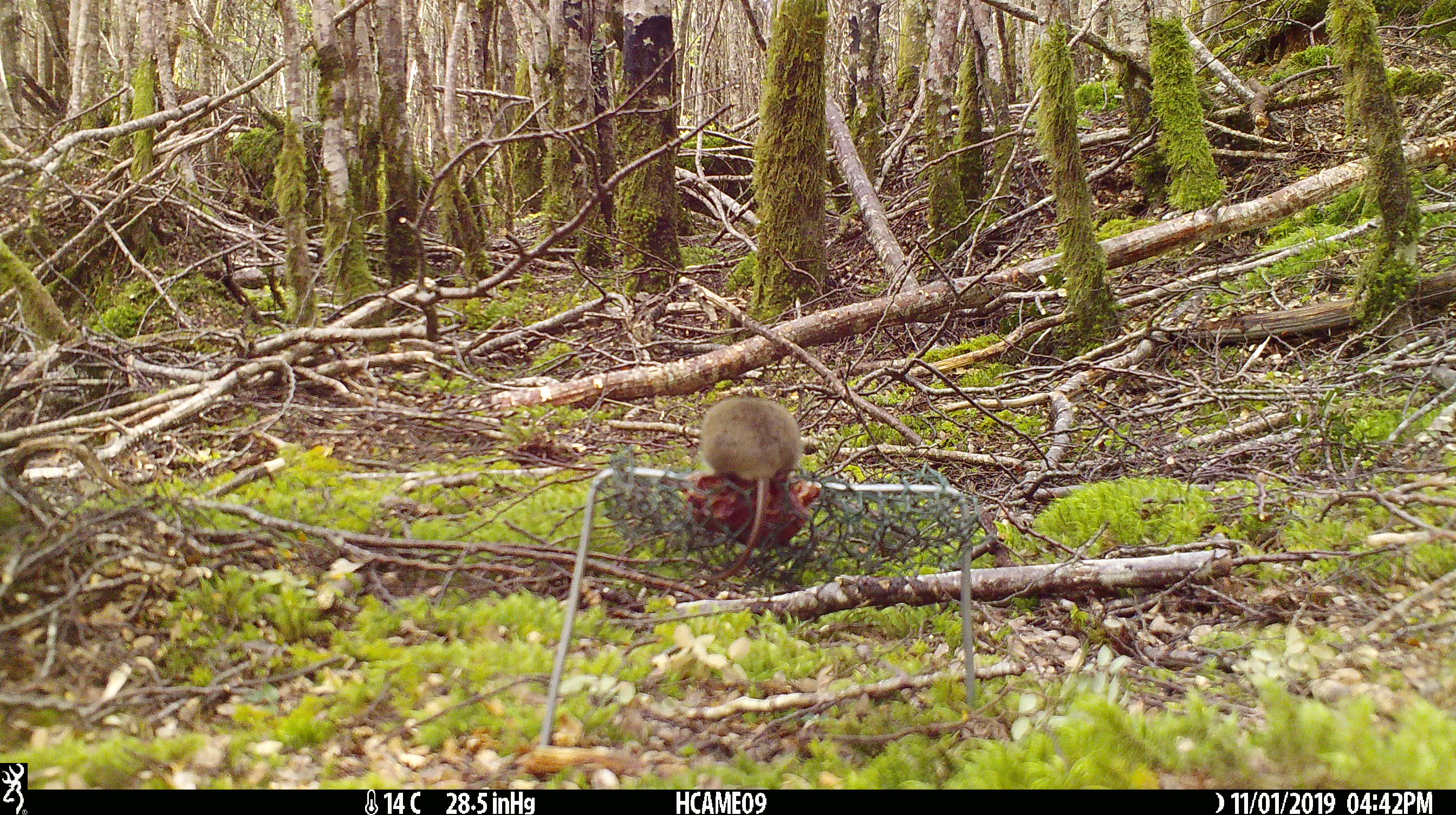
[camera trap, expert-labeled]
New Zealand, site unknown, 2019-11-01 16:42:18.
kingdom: Animalia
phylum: Chordata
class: Mammalia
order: Rodentia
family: Muridae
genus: Mus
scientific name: Mus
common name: mouse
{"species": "mouse (Mus)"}